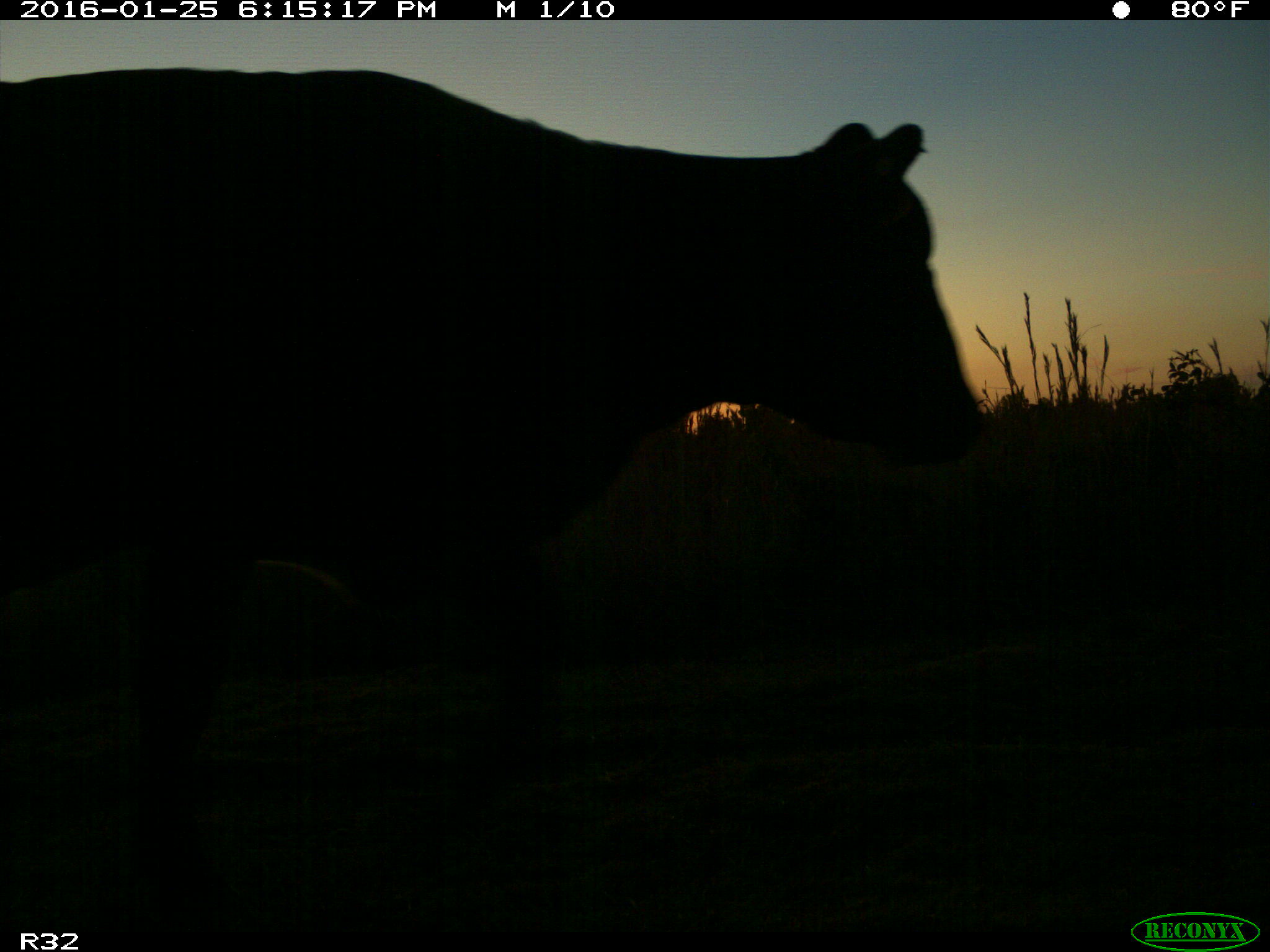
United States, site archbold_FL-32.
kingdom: Animalia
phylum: Chordata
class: Mammalia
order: Artiodactyla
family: Bovidae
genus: Bos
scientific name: Bos taurus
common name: domestic cow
Bos taurus (domestic cow).